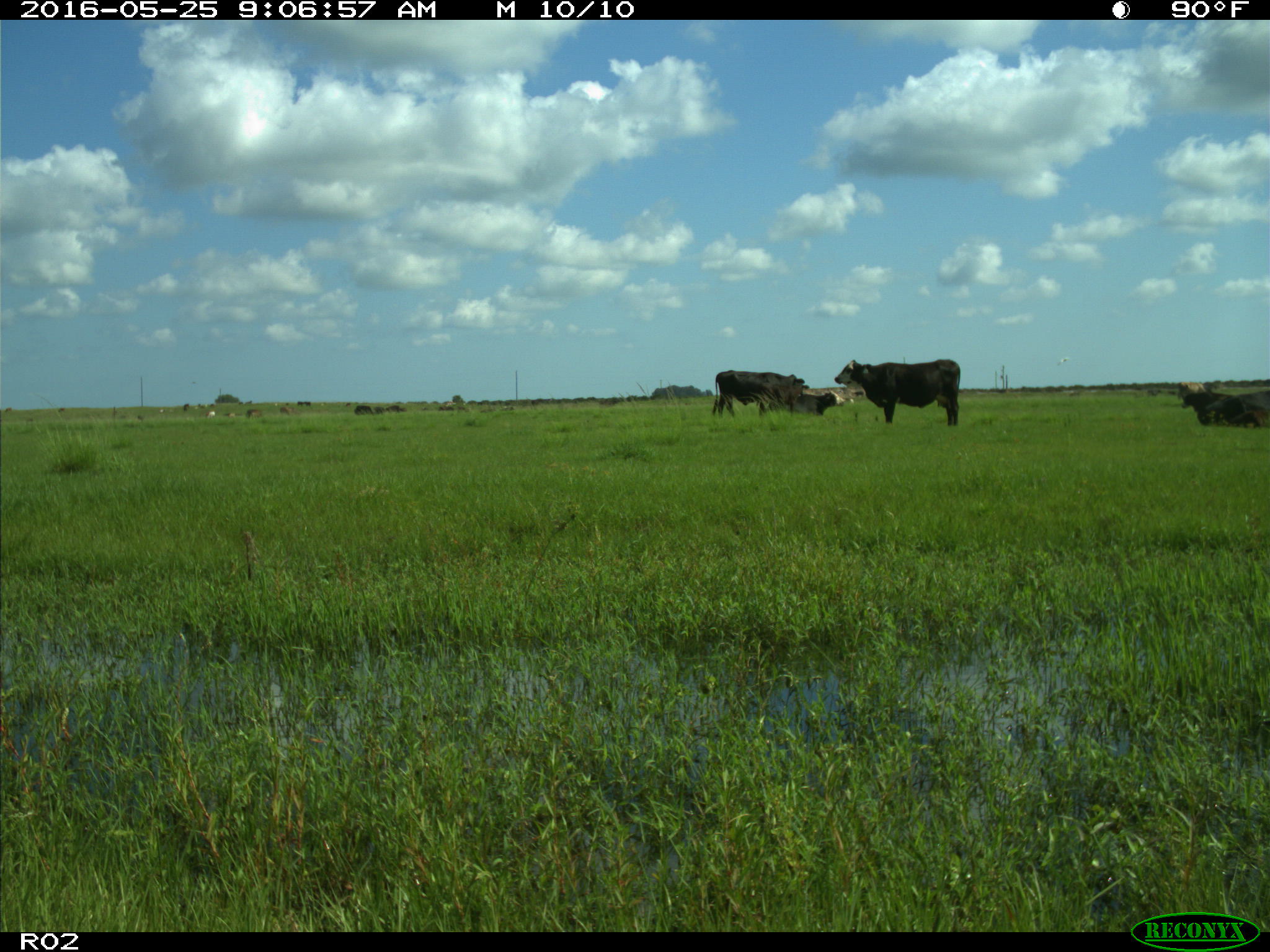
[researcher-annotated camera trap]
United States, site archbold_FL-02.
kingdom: Animalia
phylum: Chordata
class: Mammalia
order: Artiodactyla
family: Bovidae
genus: Bos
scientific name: Bos taurus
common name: domestic cow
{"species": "Bos taurus (domestic cow)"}